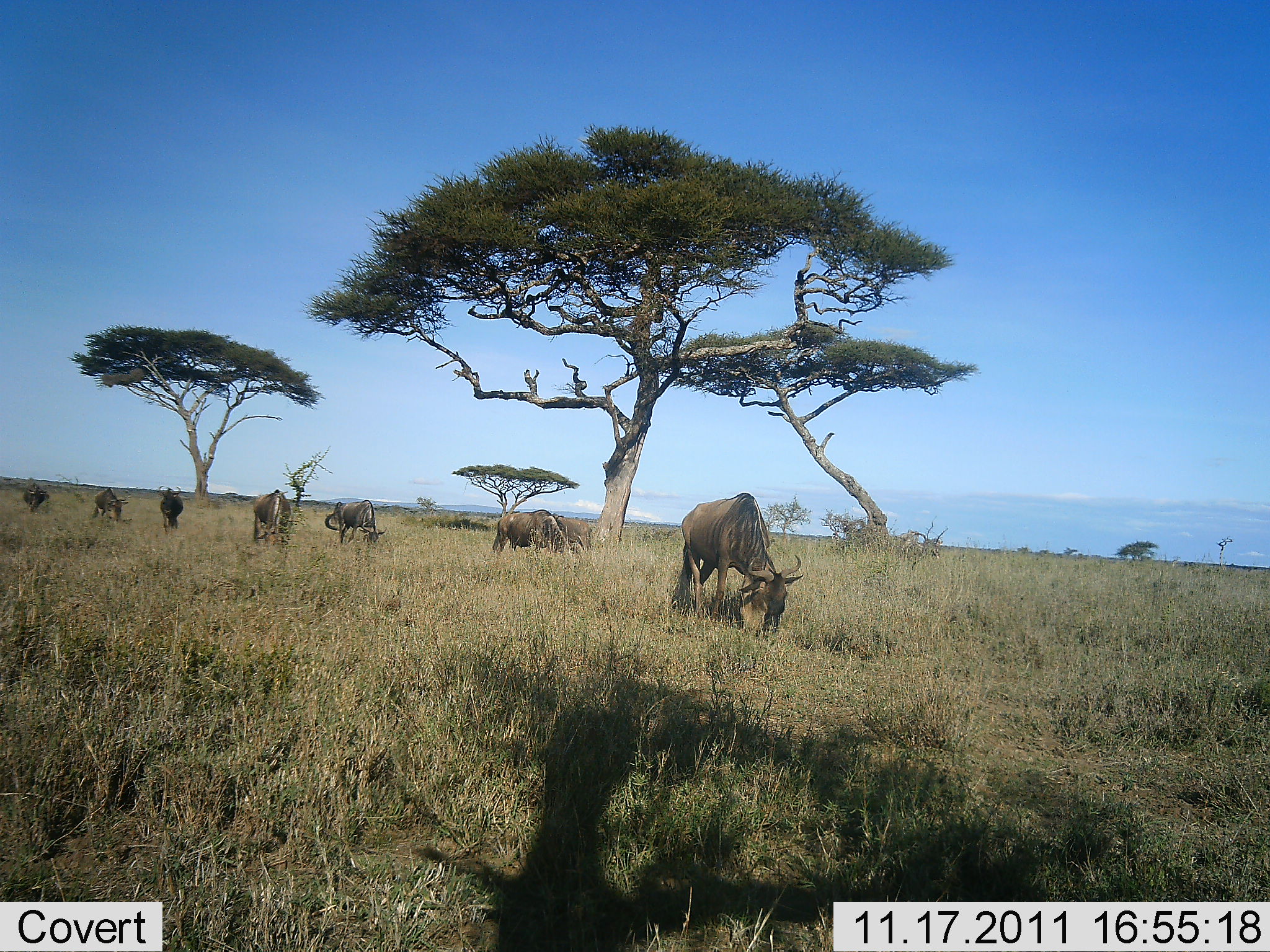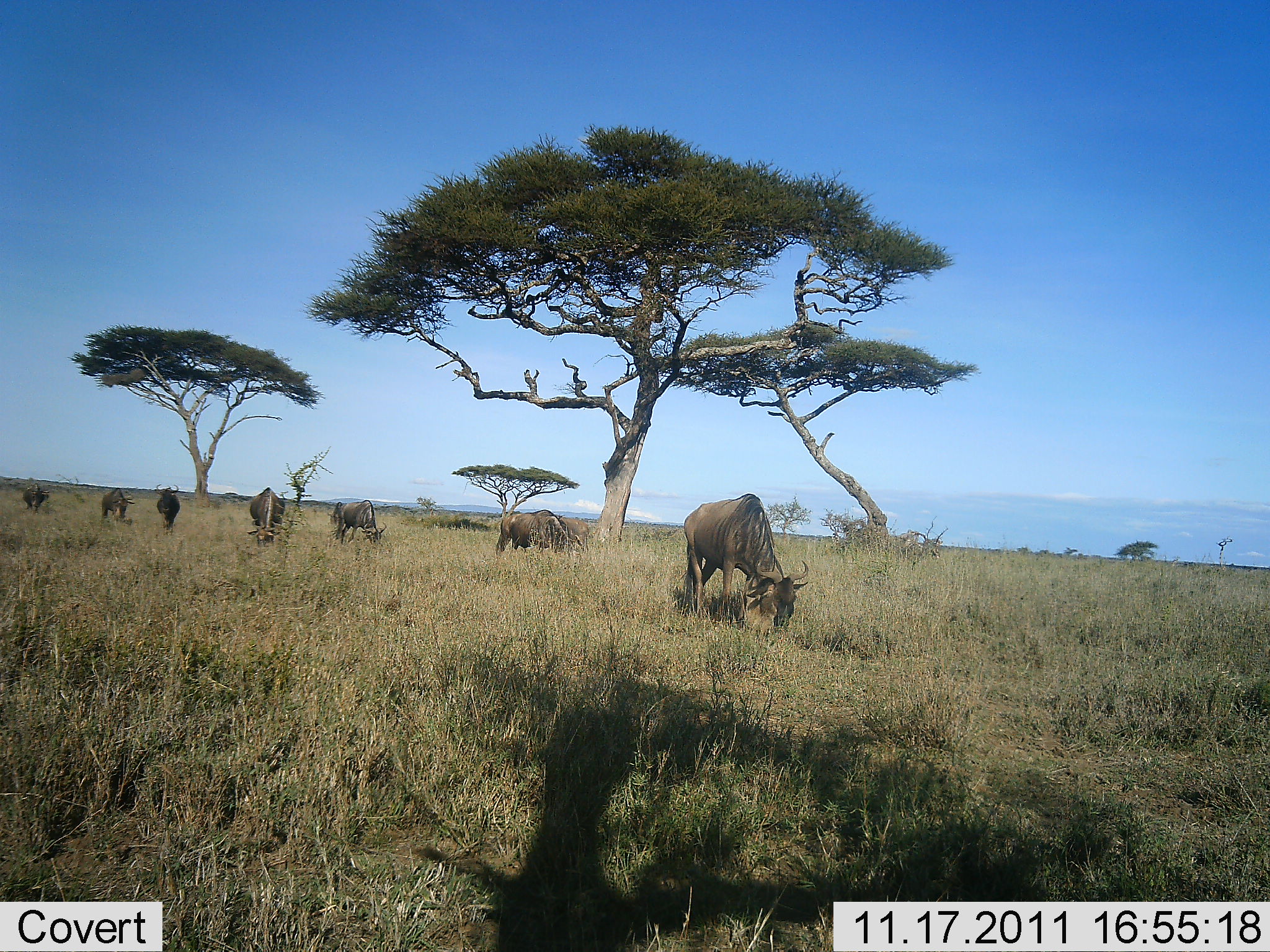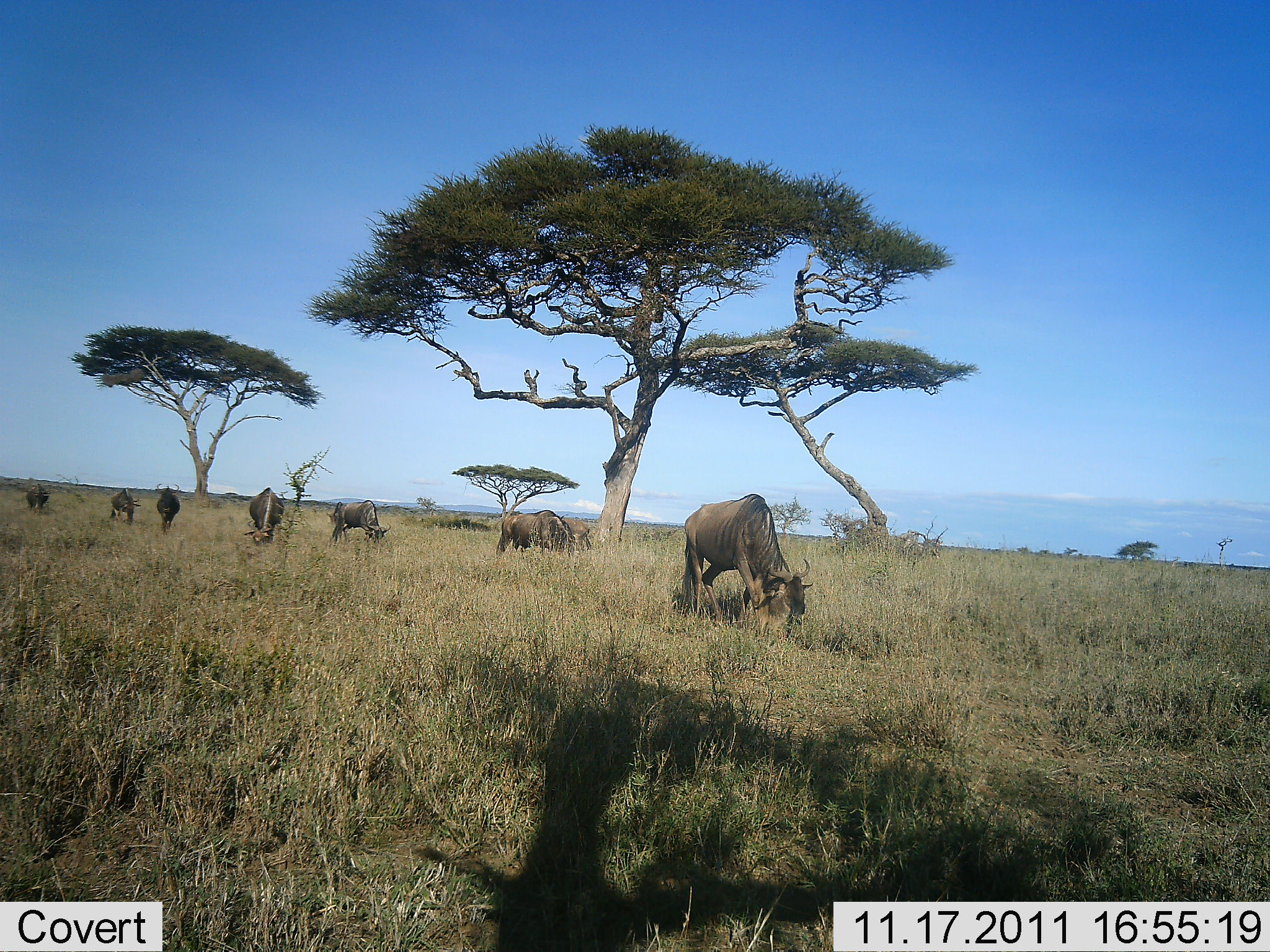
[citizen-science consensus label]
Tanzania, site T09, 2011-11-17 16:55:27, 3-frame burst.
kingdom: Animalia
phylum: Chordata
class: Mammalia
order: Artiodactyla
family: Bovidae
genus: Connochaetes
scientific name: Connochaetes taurinus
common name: blue wildebeest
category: wildebeest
Wildebeest (blue wildebeest) (Connochaetes taurinus), count 7. Behavior (volunteer vote fractions): standing 25%, resting 0%, moving 25%, interacting 0%. Young present (vote fraction): 0%. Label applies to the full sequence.